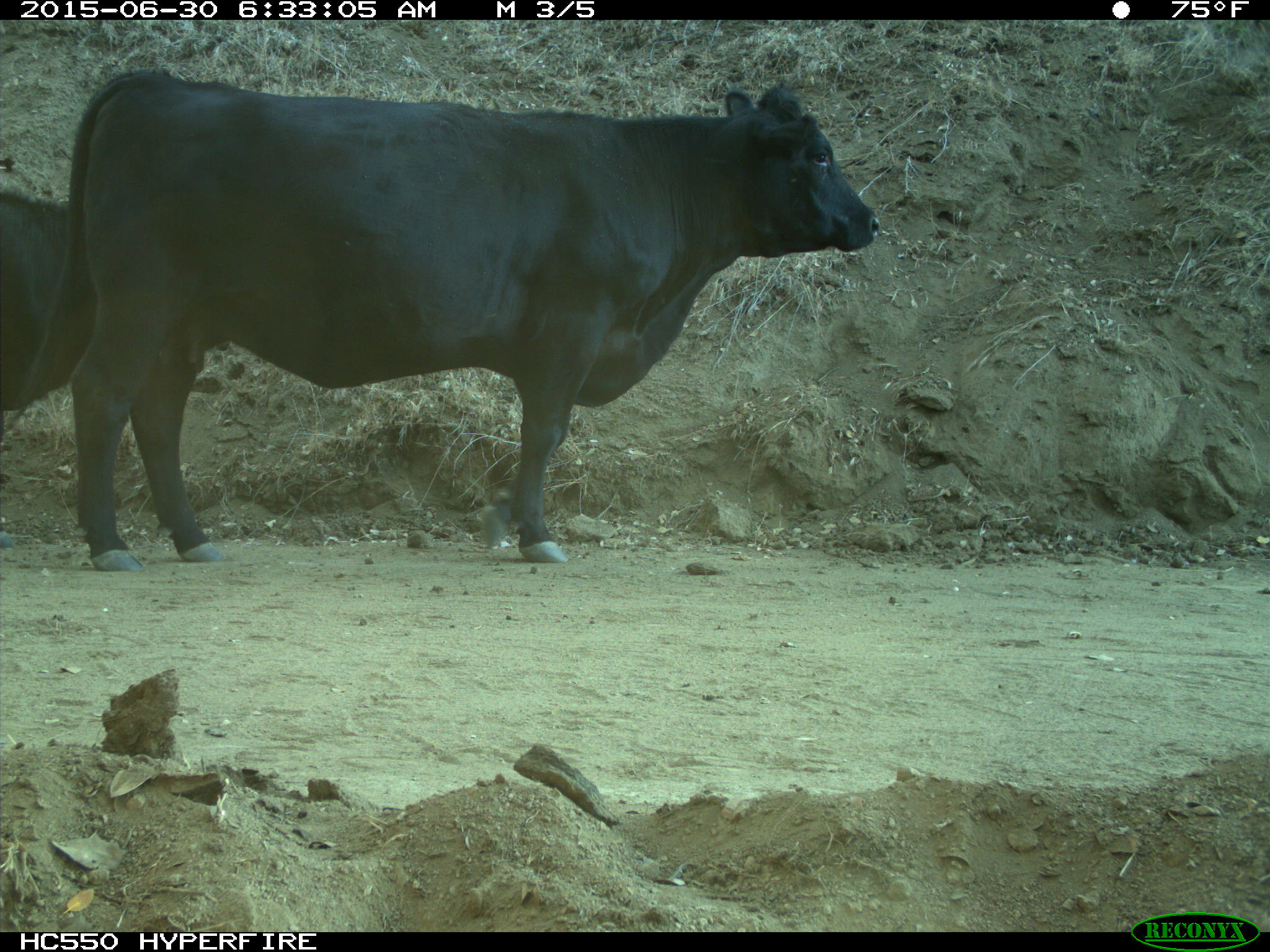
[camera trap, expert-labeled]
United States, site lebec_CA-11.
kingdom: Animalia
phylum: Chordata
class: Mammalia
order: Artiodactyla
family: Bovidae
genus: Bos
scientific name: Bos taurus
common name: domestic cow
Bos taurus (domestic cow).